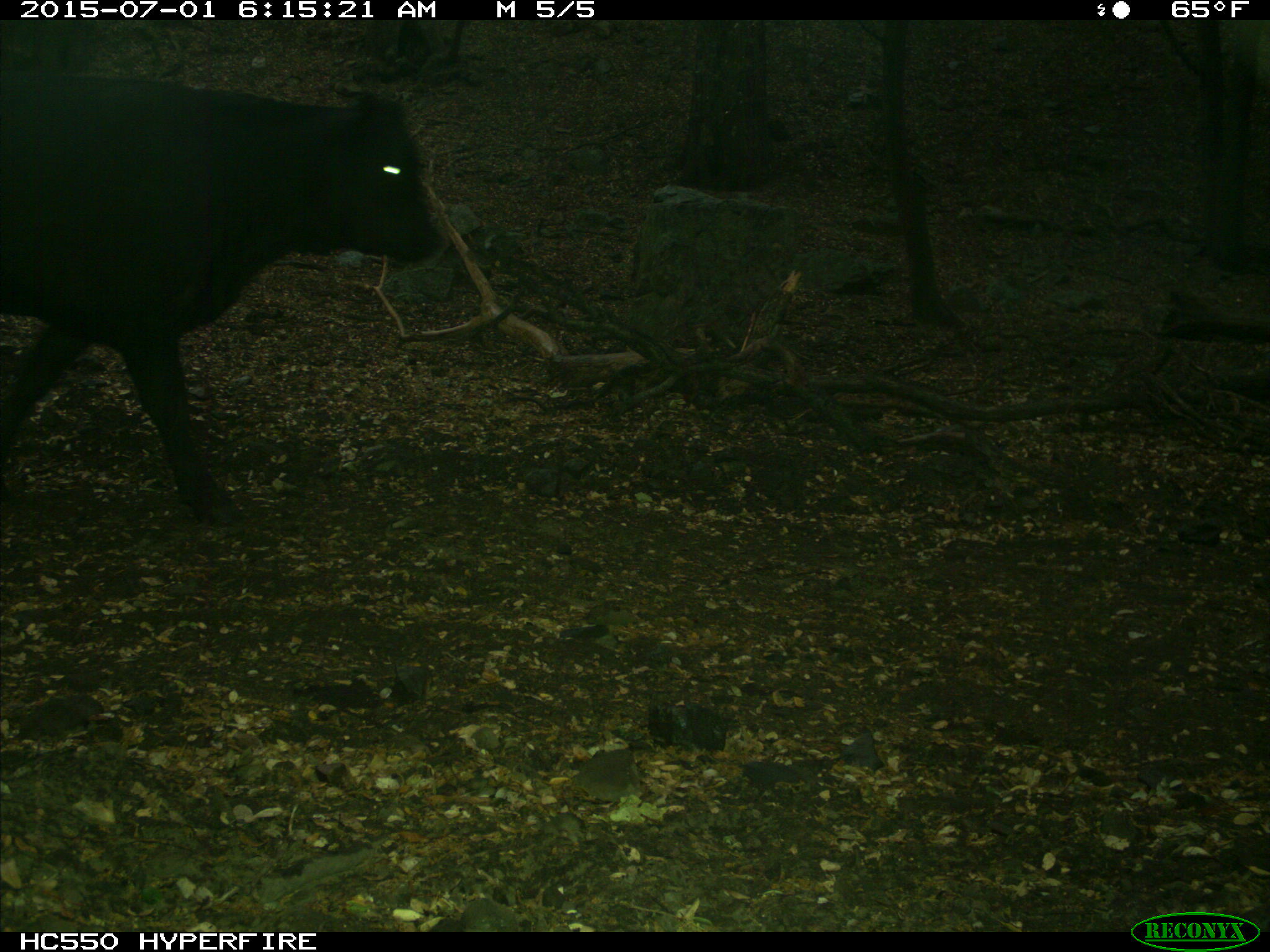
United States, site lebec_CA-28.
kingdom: Animalia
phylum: Chordata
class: Mammalia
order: Artiodactyla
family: Bovidae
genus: Bos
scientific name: Bos taurus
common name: domestic cow